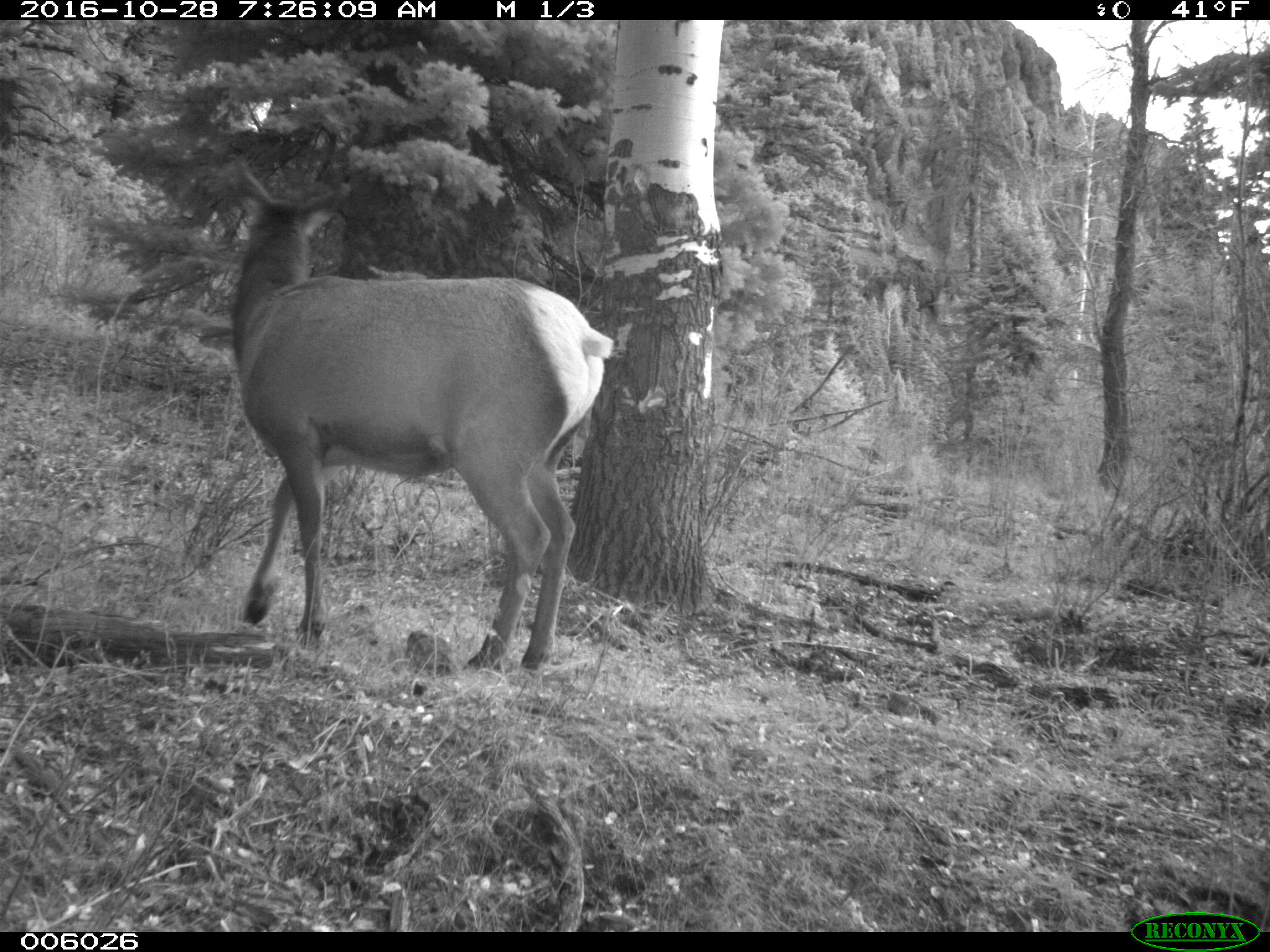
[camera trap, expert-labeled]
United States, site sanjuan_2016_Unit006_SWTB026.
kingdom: Animalia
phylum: Chordata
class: Mammalia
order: Artiodactyla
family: Cervidae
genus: Cervus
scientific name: Cervus elaphus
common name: red deer